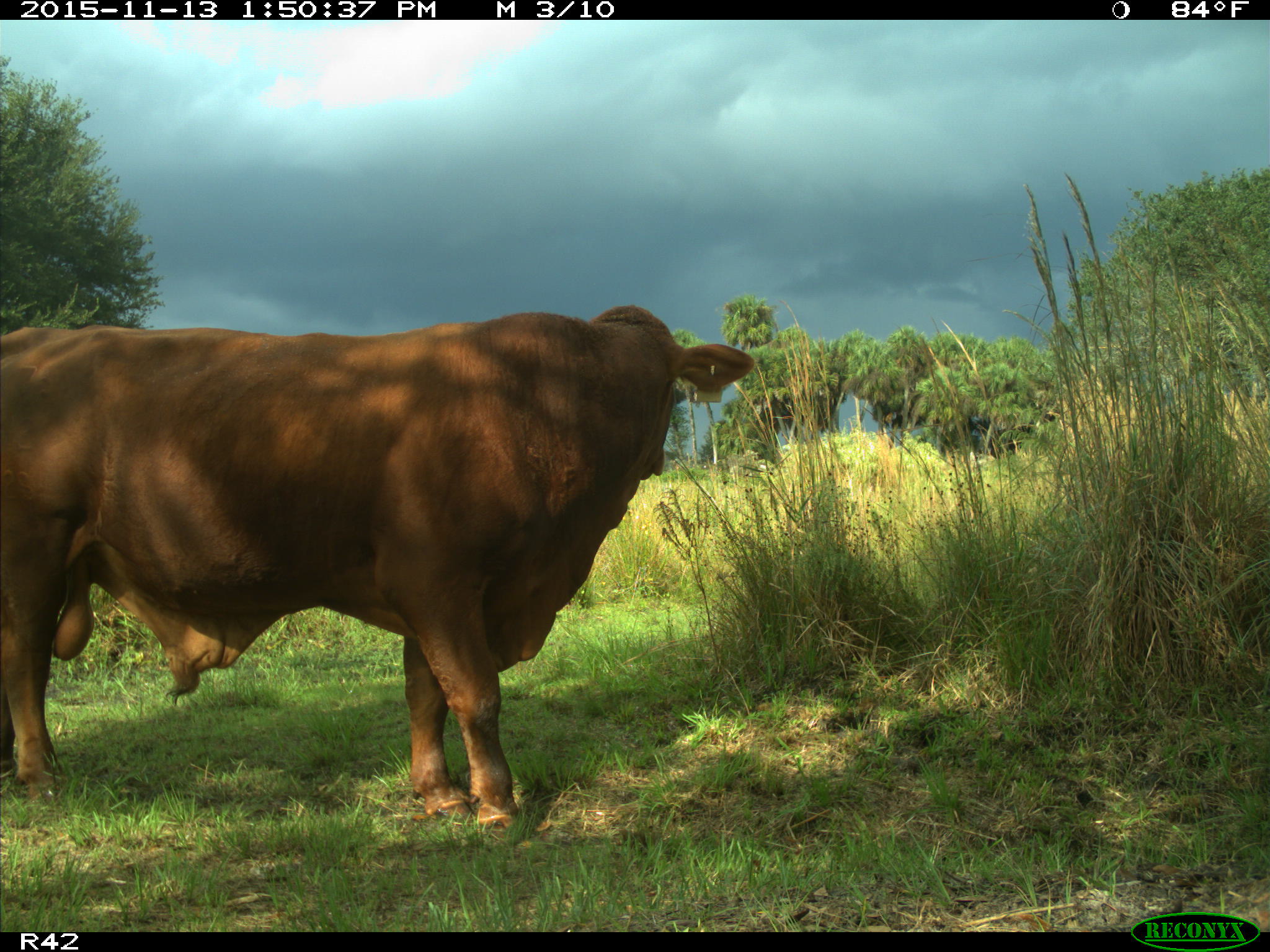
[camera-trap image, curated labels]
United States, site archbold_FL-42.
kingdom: Animalia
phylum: Chordata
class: Mammalia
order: Artiodactyla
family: Bovidae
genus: Bos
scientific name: Bos taurus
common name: domestic cow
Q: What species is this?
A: Bos taurus (domestic cow).